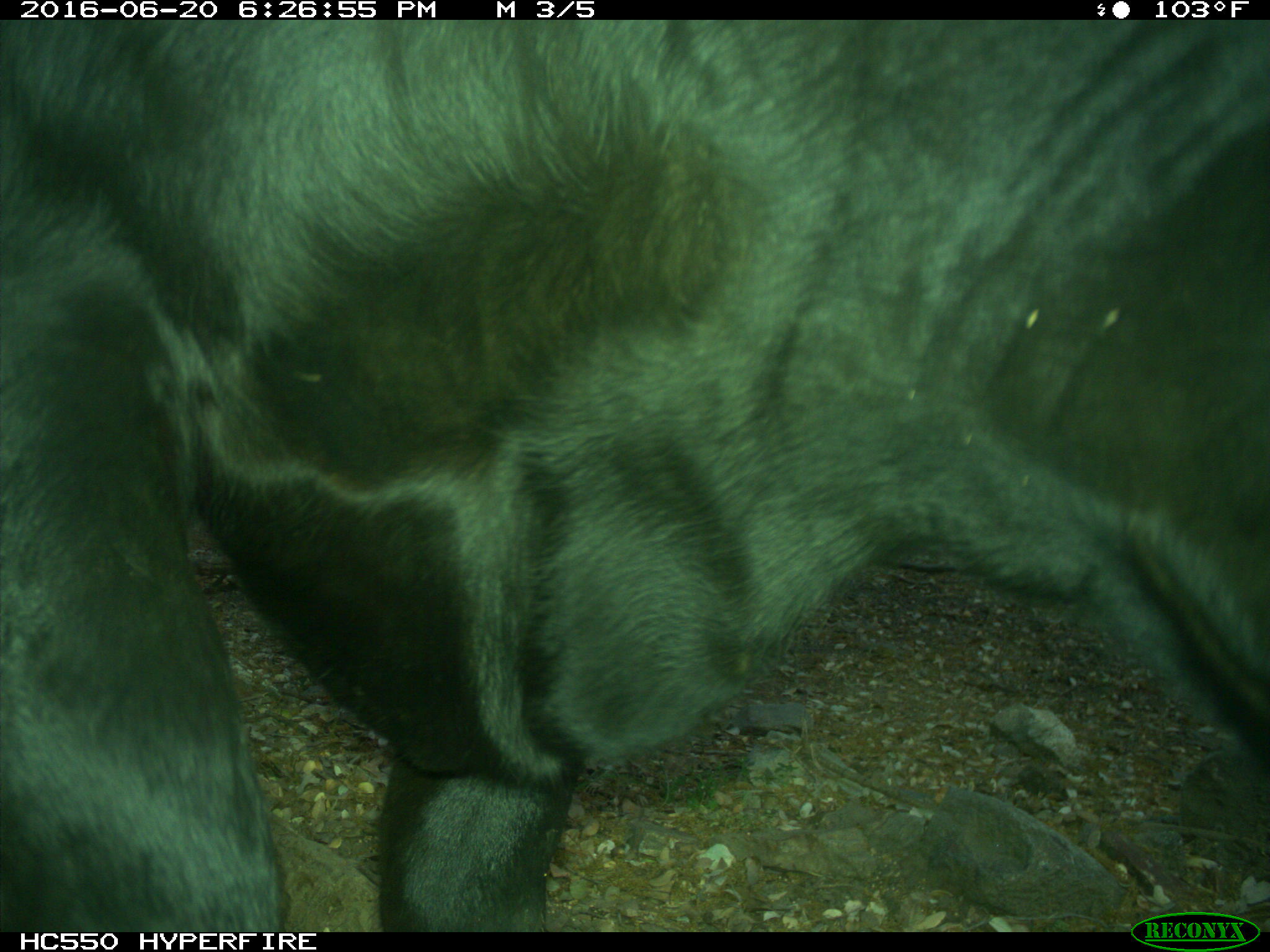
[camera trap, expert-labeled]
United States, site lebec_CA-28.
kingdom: Animalia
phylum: Chordata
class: Mammalia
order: Artiodactyla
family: Bovidae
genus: Bos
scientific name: Bos taurus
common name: domestic cow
Bos taurus (domestic cow).